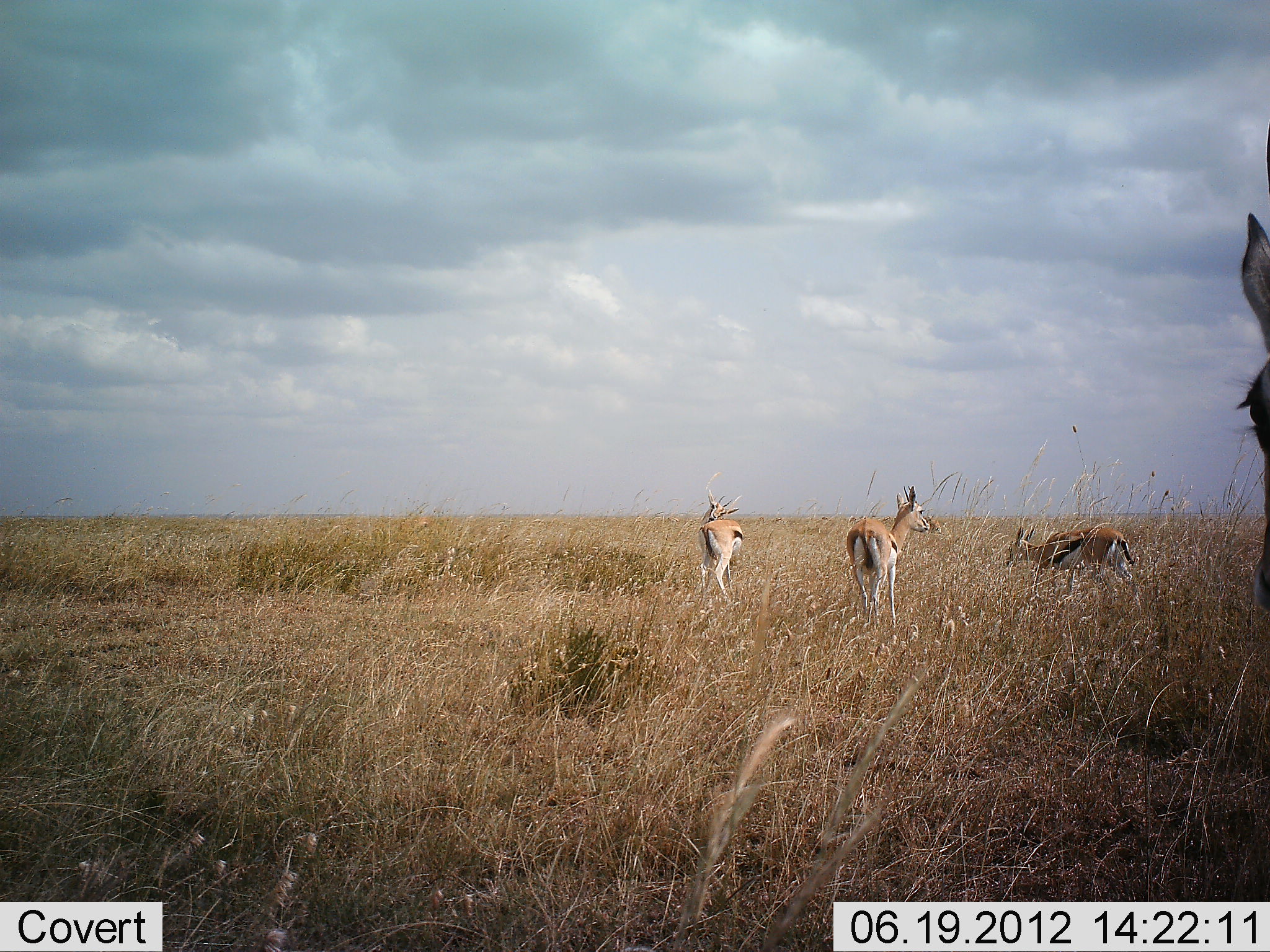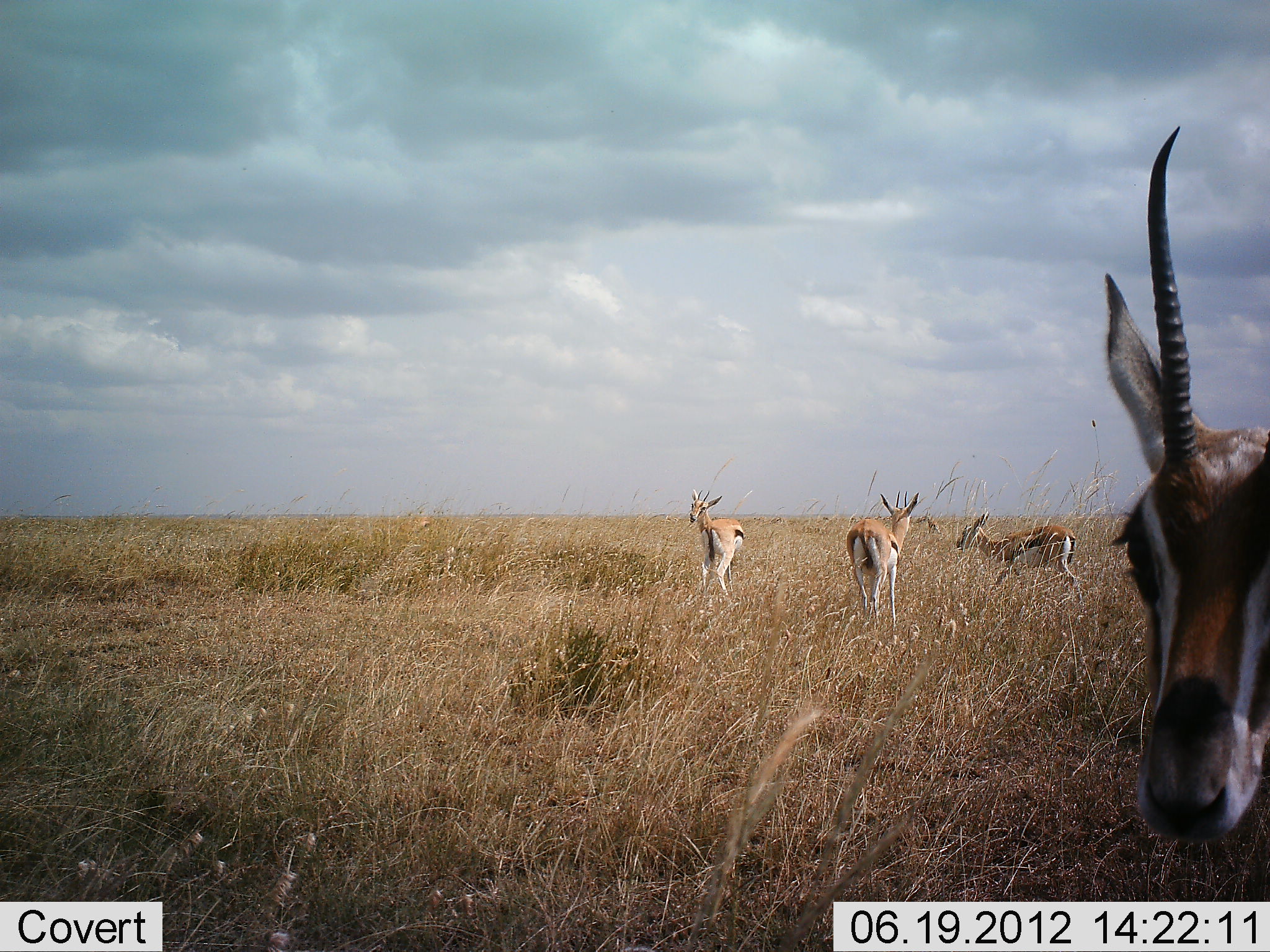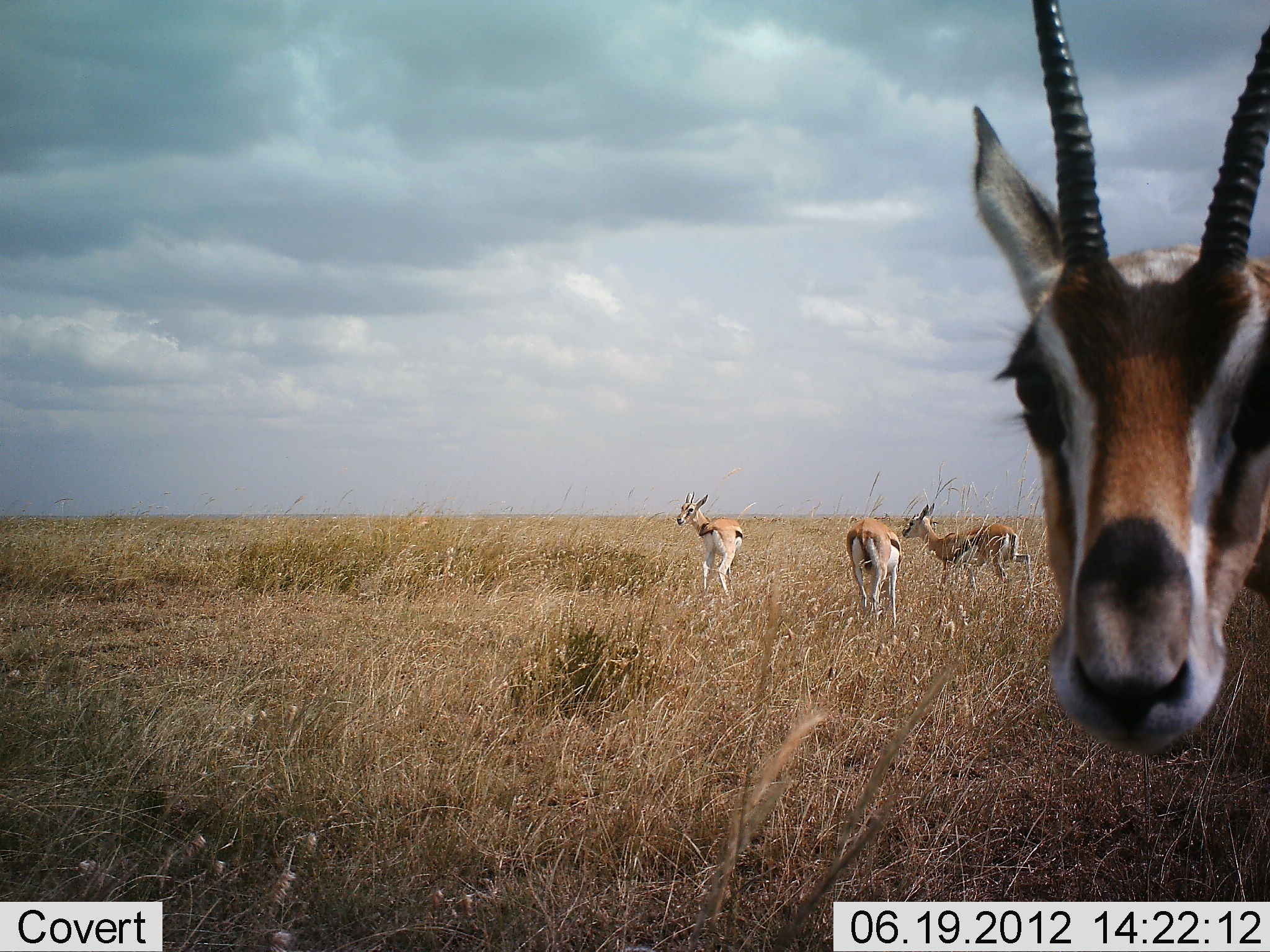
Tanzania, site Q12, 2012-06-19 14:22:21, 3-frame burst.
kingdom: Animalia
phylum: Chordata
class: Mammalia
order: Artiodactyla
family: Bovidae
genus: Eudorcas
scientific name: Eudorcas thomsonii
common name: thomson's gazelle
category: gazellethomsons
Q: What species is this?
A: Gazellethomsons (thomson's gazelle) (Eudorcas thomsonii).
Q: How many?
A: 4.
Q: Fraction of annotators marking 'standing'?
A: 80%.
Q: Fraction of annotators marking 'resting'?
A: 0%.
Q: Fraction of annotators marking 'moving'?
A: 50%.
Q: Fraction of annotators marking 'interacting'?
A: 0%.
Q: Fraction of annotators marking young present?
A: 0%.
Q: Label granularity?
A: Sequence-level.